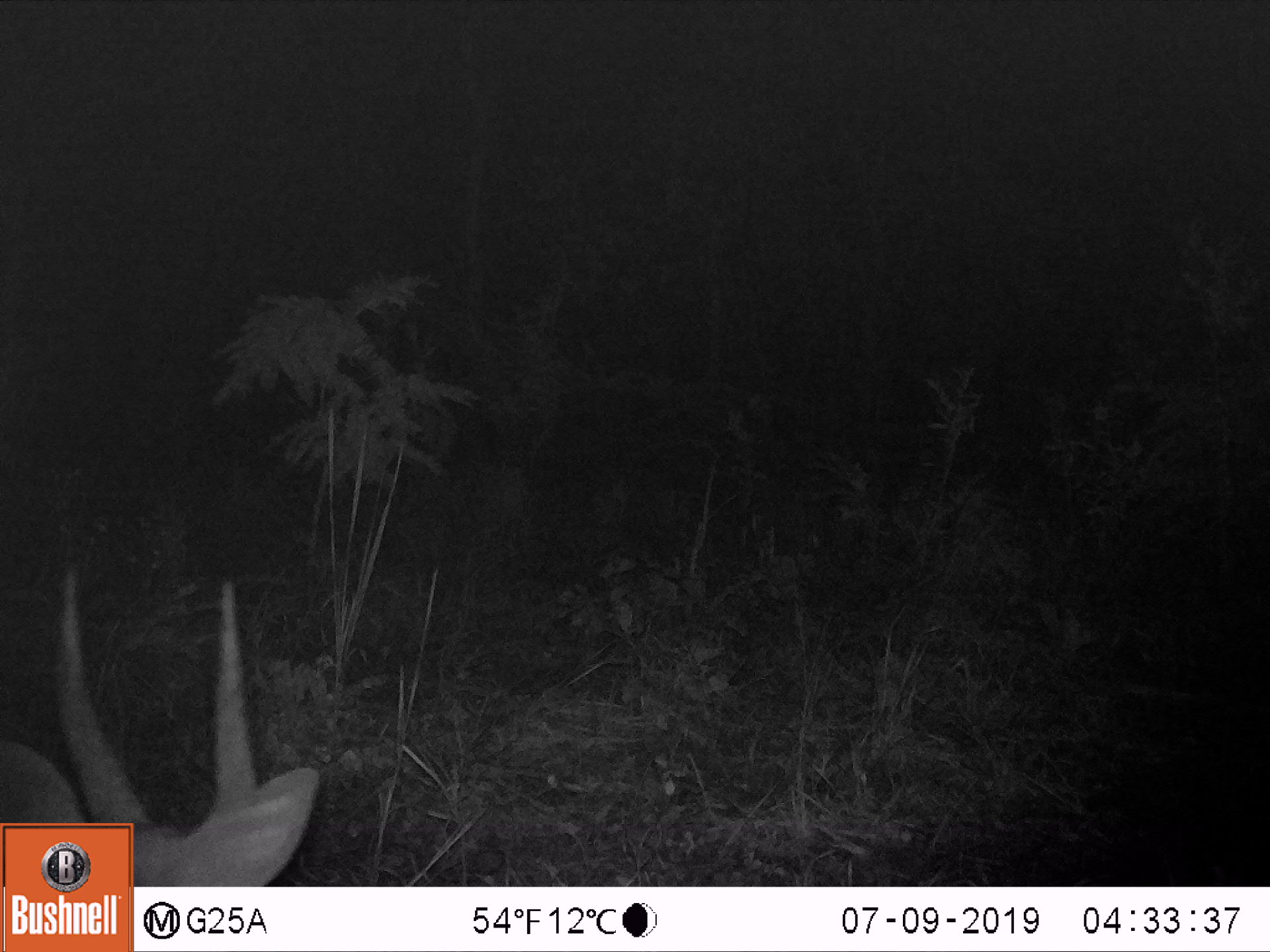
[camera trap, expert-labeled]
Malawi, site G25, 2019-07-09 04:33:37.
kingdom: Animalia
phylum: Chordata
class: Mammalia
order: Artiodactyla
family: Bovidae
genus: Redunca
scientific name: Redunca arundinum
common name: southern reedbuck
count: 1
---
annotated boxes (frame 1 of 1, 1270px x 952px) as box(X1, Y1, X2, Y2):
southern reedbuck: box(3, 565, 326, 816)